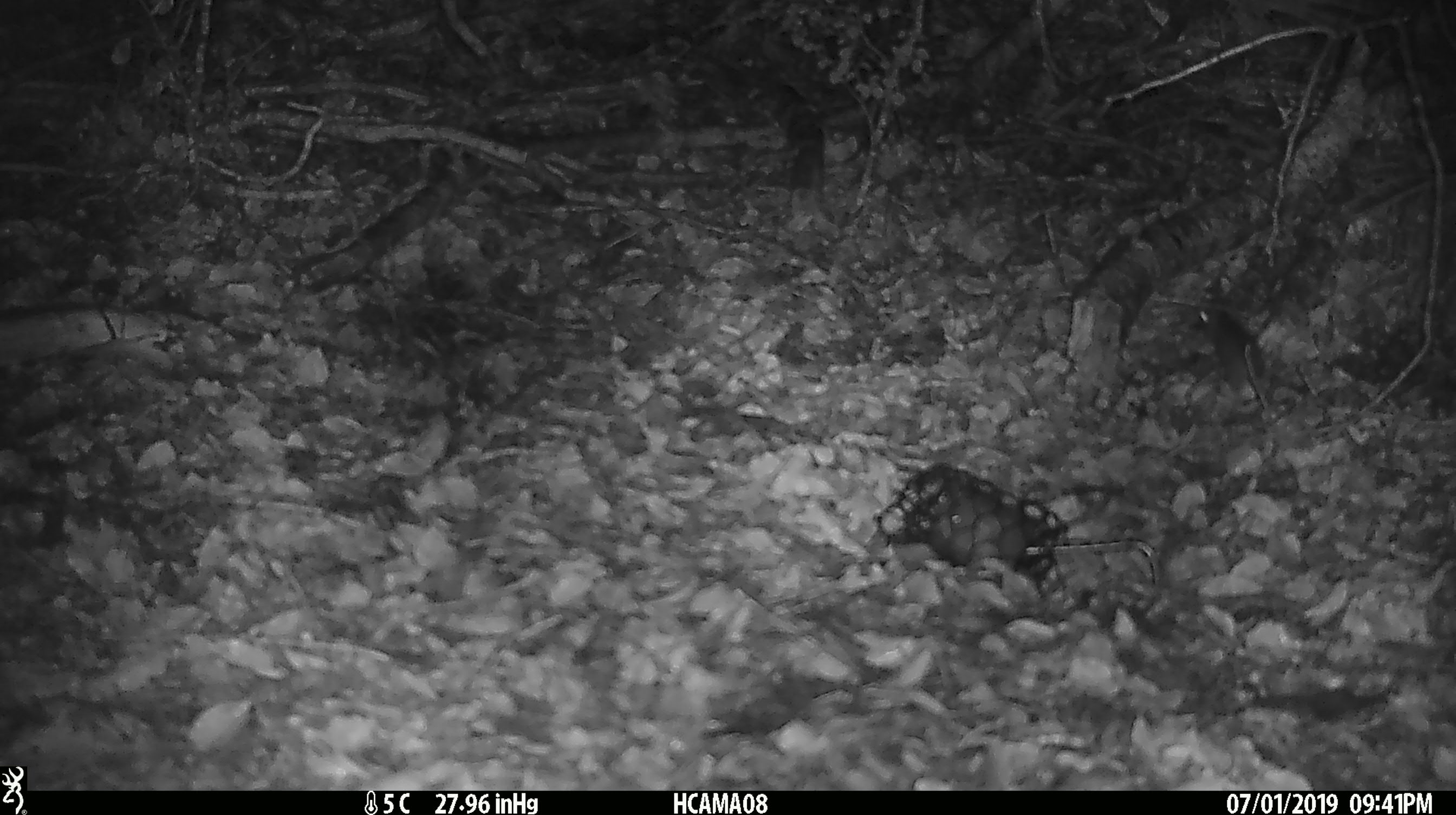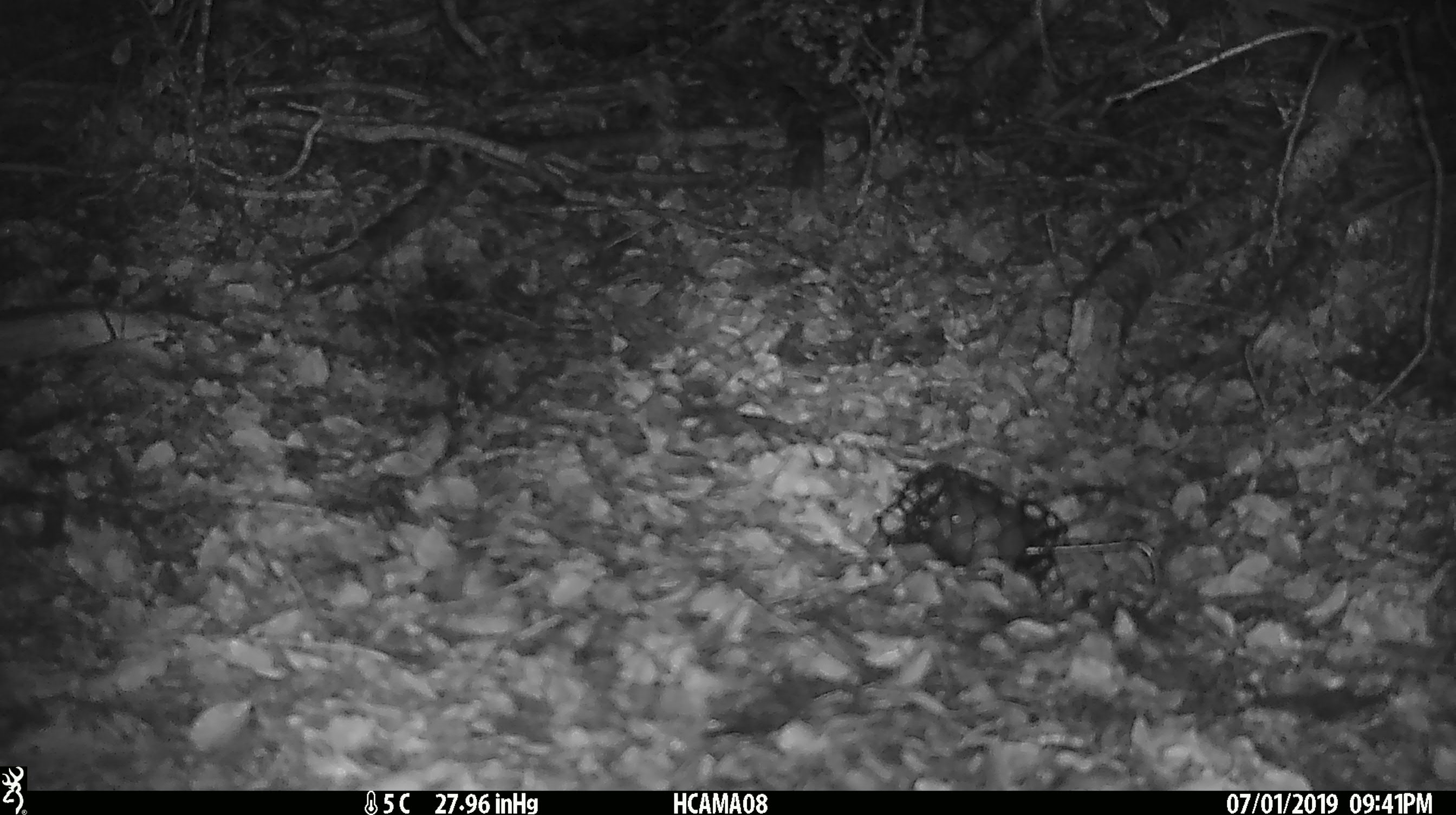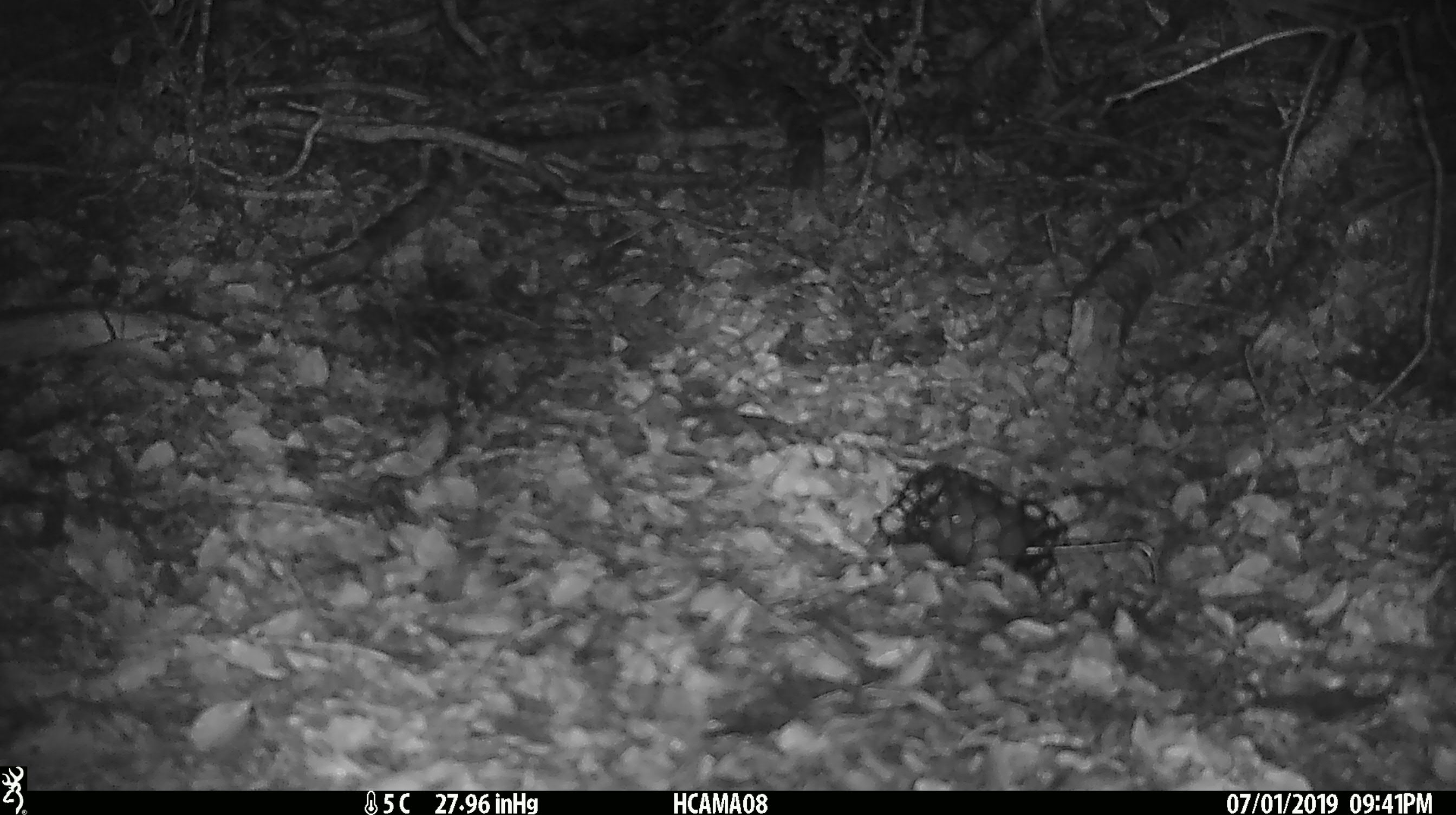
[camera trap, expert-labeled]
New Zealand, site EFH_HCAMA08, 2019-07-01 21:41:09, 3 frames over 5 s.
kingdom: Animalia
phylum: Chordata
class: Mammalia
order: Rodentia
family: Muridae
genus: Mus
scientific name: Mus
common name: mouse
Mouse (Mus).